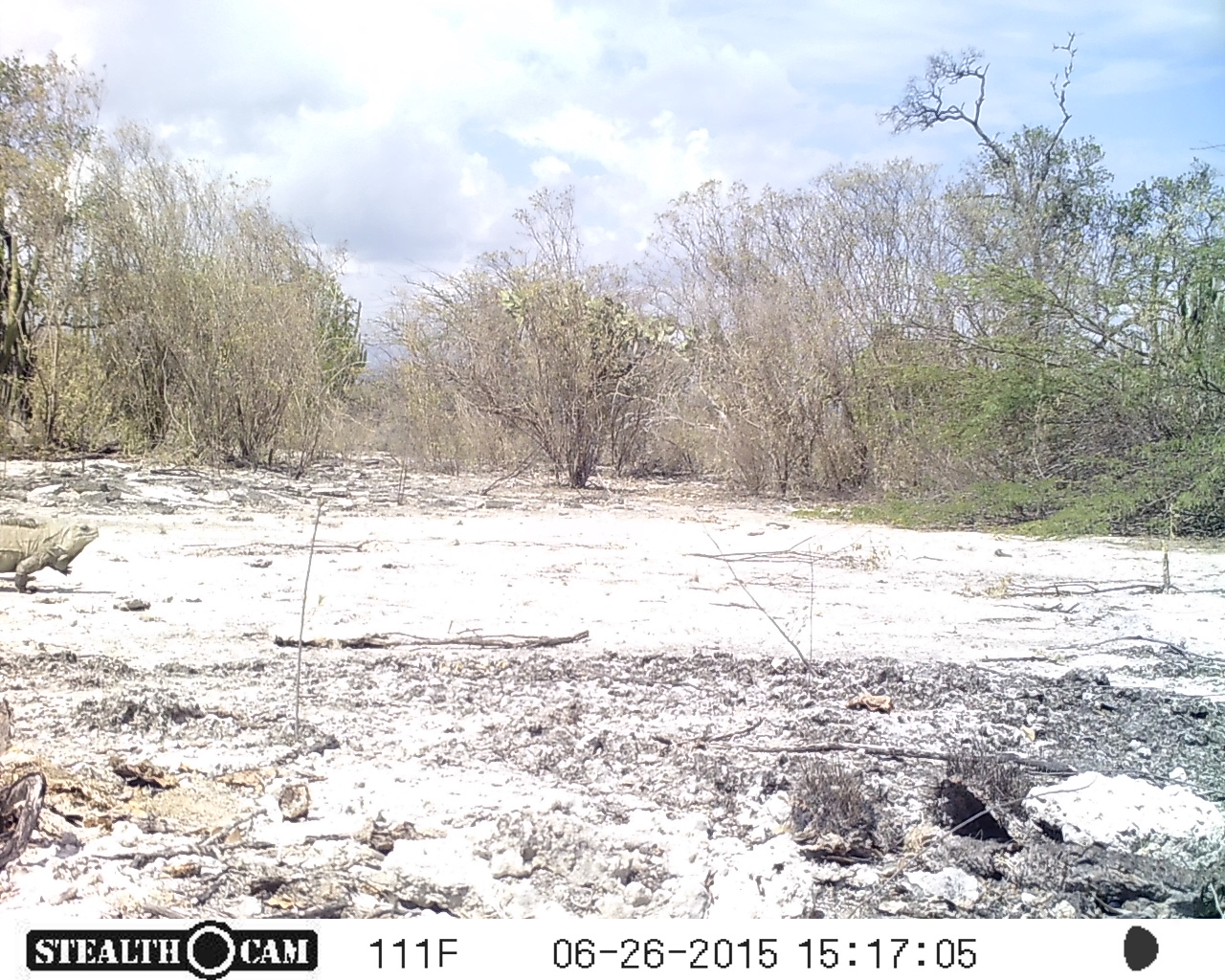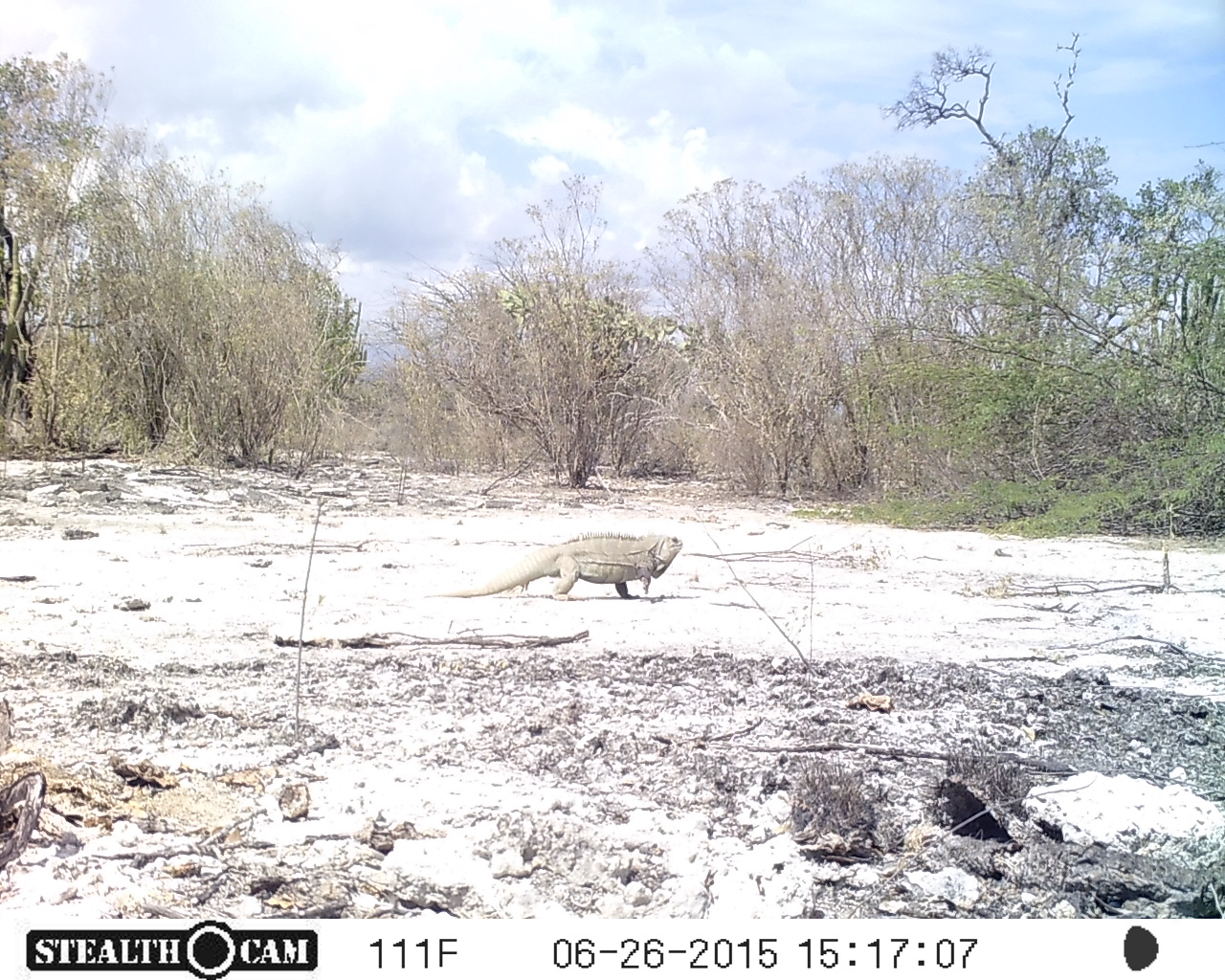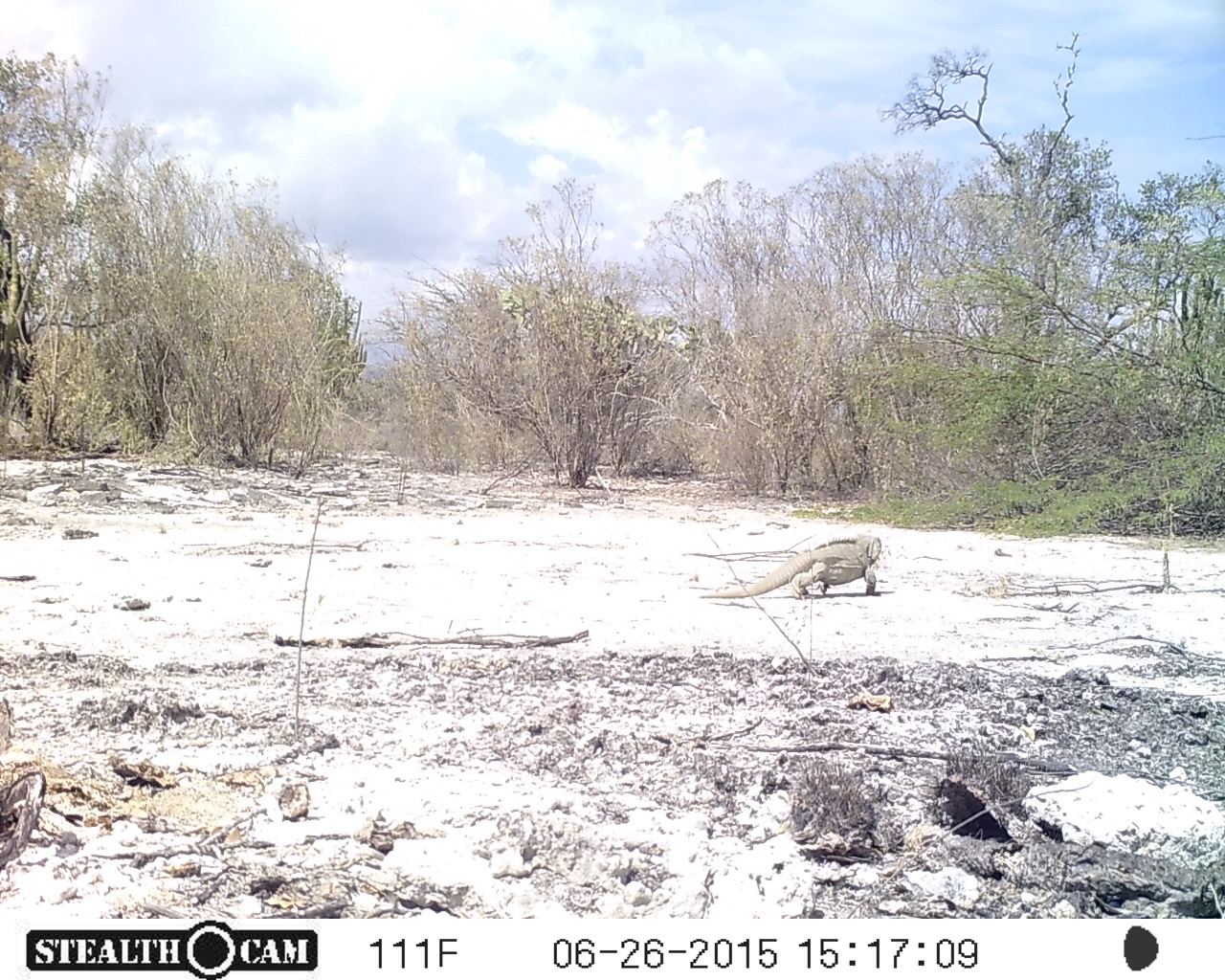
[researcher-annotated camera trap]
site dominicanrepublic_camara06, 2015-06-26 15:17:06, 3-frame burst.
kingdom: Animalia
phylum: Chordata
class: Reptilia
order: Squamata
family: Iguanidae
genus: Iguana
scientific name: Iguana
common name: typical iguanas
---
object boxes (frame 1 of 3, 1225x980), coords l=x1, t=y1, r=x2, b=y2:
iguana: l=0, t=511, r=105, b=593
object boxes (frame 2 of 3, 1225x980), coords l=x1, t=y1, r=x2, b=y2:
iguana: l=434, t=527, r=685, b=605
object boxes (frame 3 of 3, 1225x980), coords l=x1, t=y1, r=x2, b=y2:
iguana: l=699, t=524, r=892, b=610